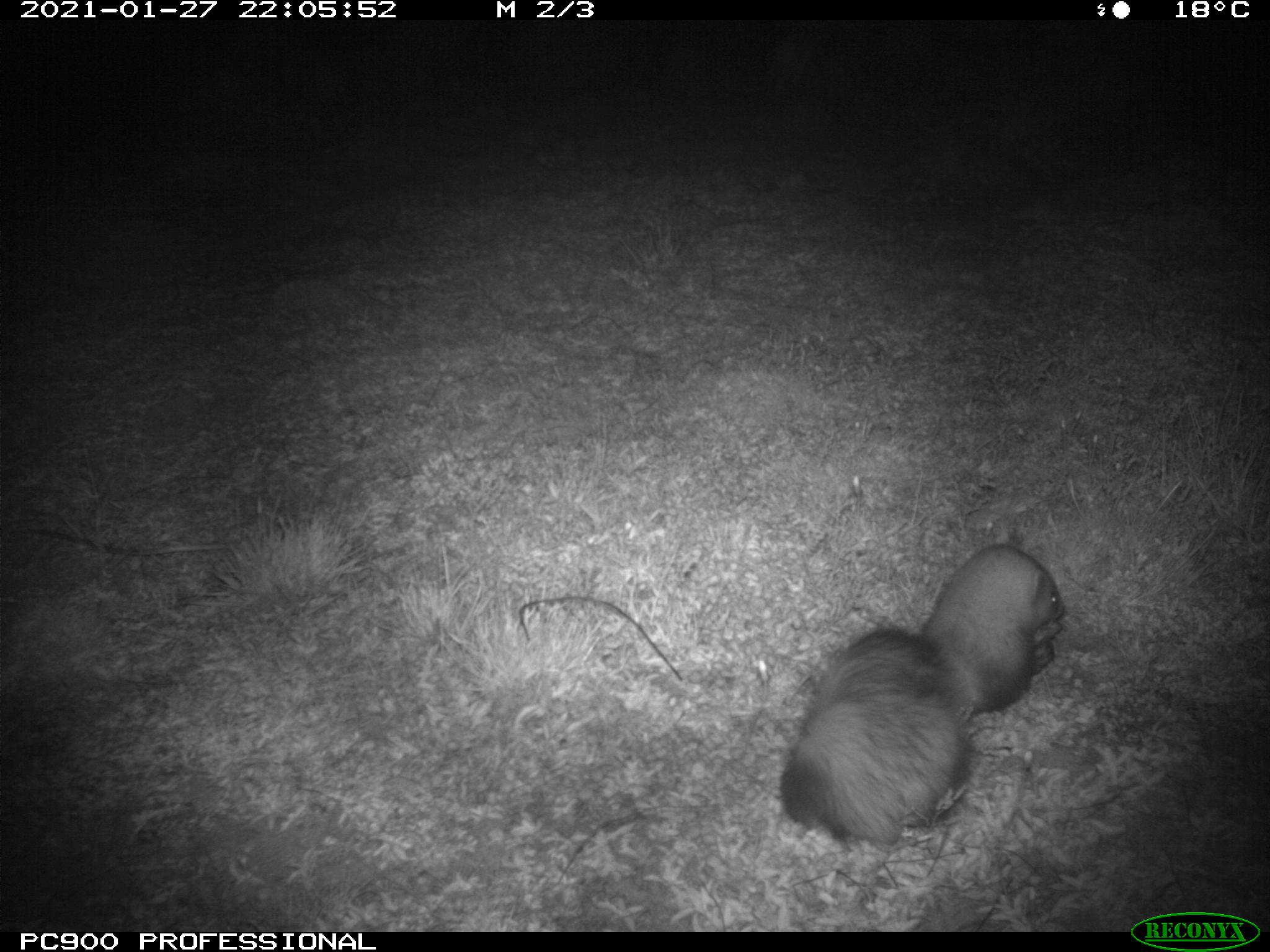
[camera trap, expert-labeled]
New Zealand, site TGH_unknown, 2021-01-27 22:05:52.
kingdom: Animalia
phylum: Chordata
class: Mammalia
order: Carnivora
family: Mustelidae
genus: Mustela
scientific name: Mustela furo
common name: ferret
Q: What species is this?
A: Ferret (Mustela furo).